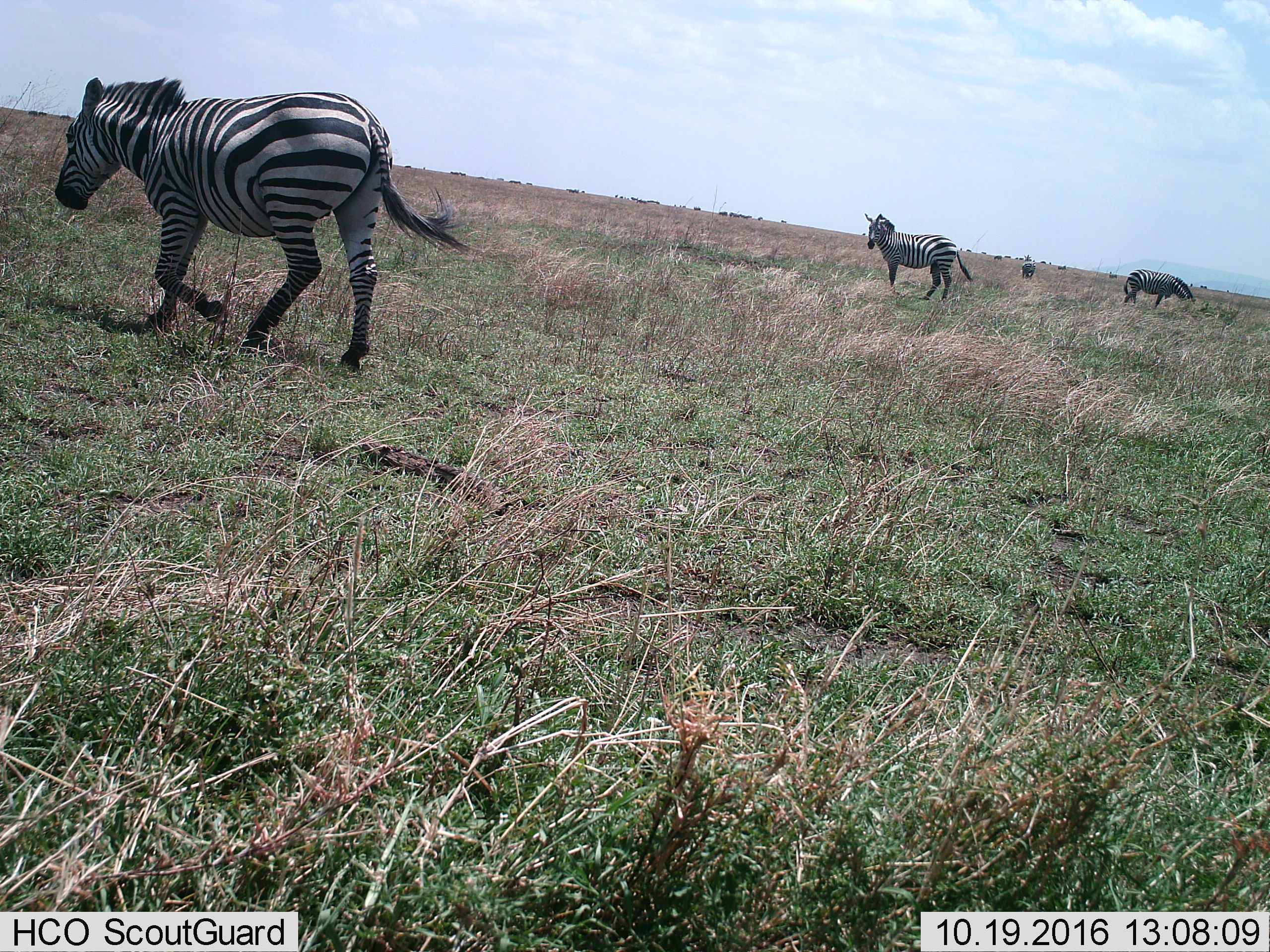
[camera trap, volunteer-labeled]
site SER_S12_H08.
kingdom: Animalia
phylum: Chordata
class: Mammalia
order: Perissodactyla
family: Equidae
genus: Equus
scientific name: Equus quagga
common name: plains zebra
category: zebraplains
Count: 4.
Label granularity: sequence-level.